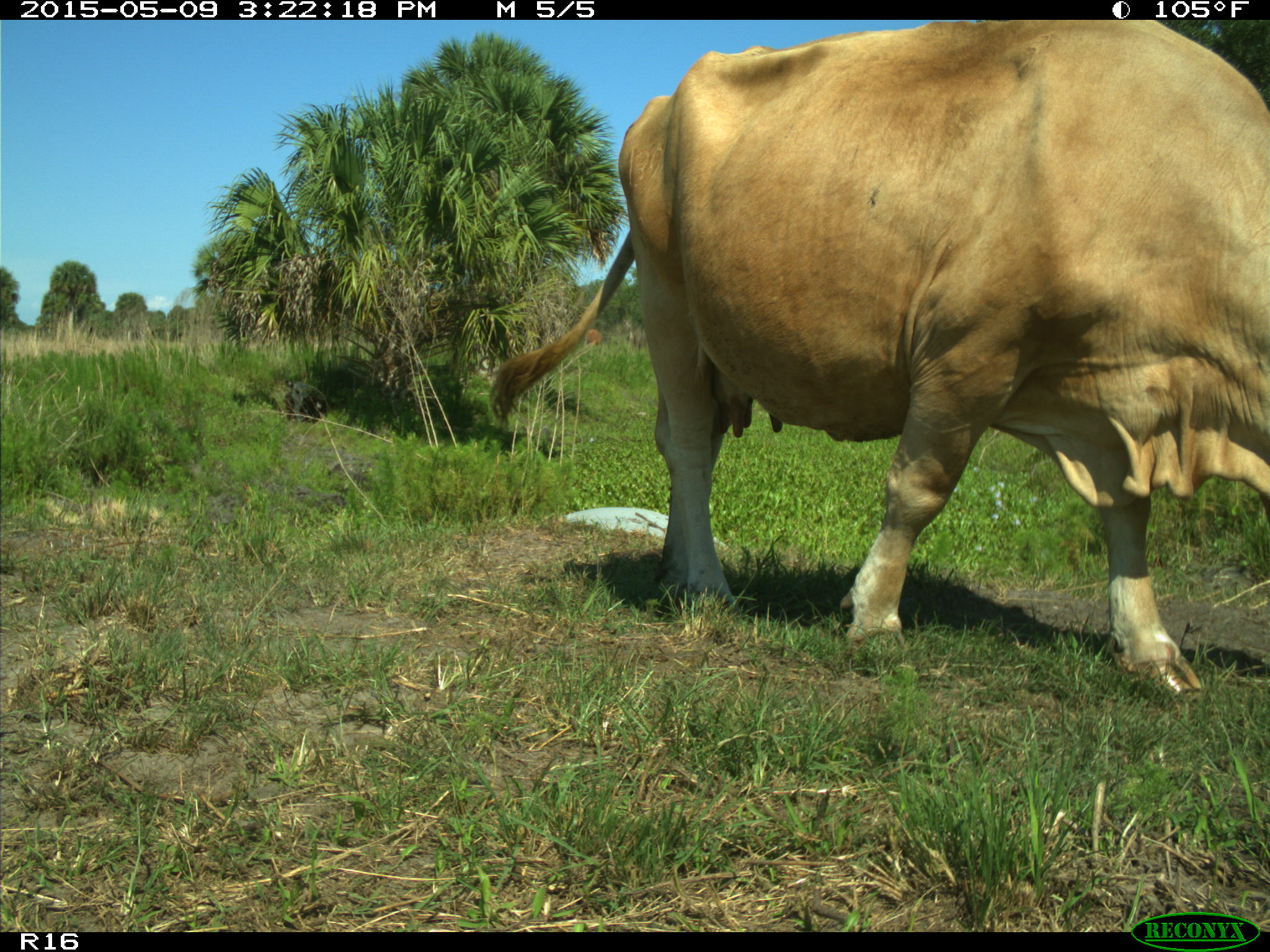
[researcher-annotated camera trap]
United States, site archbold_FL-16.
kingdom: Animalia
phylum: Chordata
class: Mammalia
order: Artiodactyla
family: Bovidae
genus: Bos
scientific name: Bos taurus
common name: domestic cow